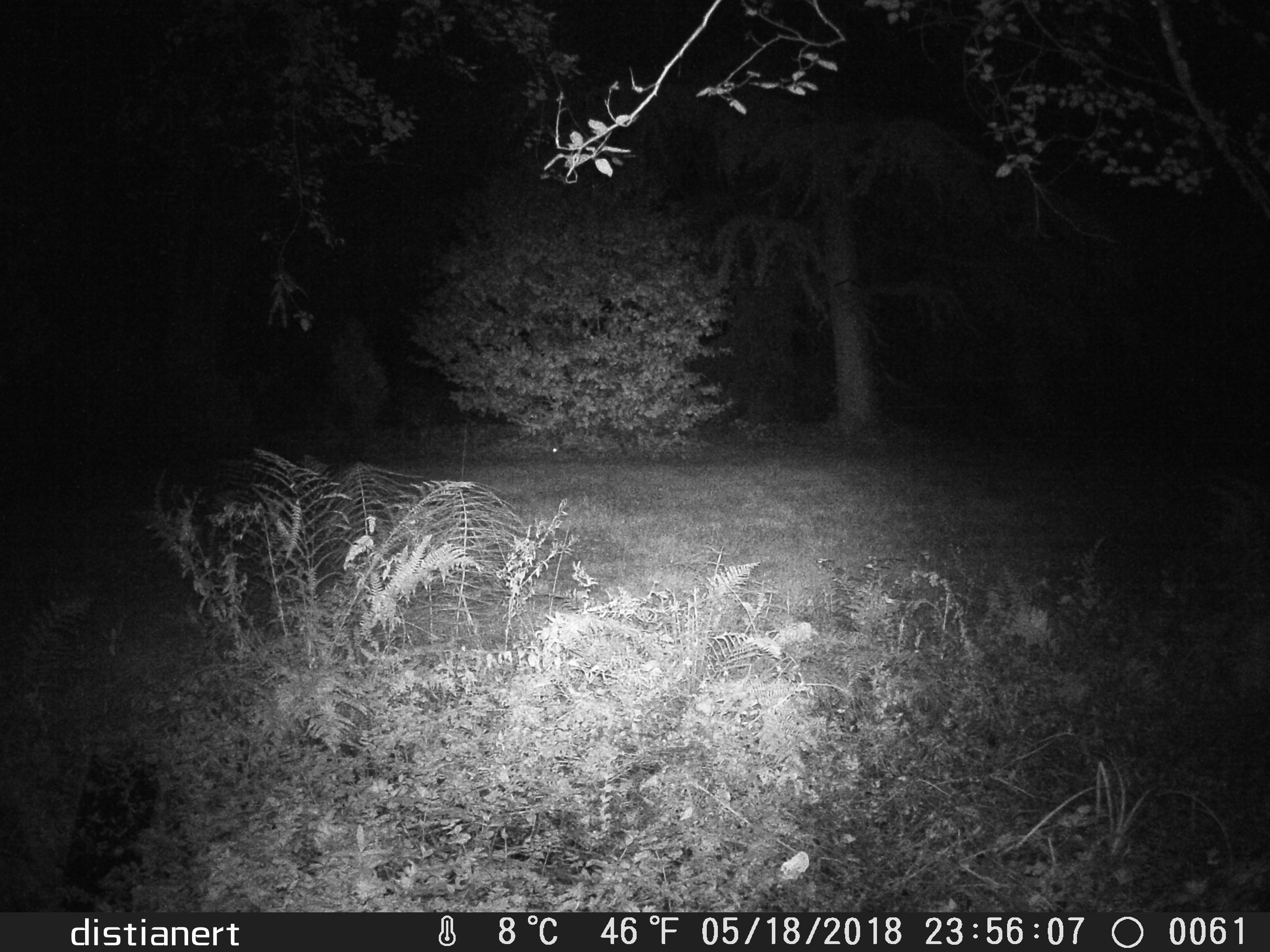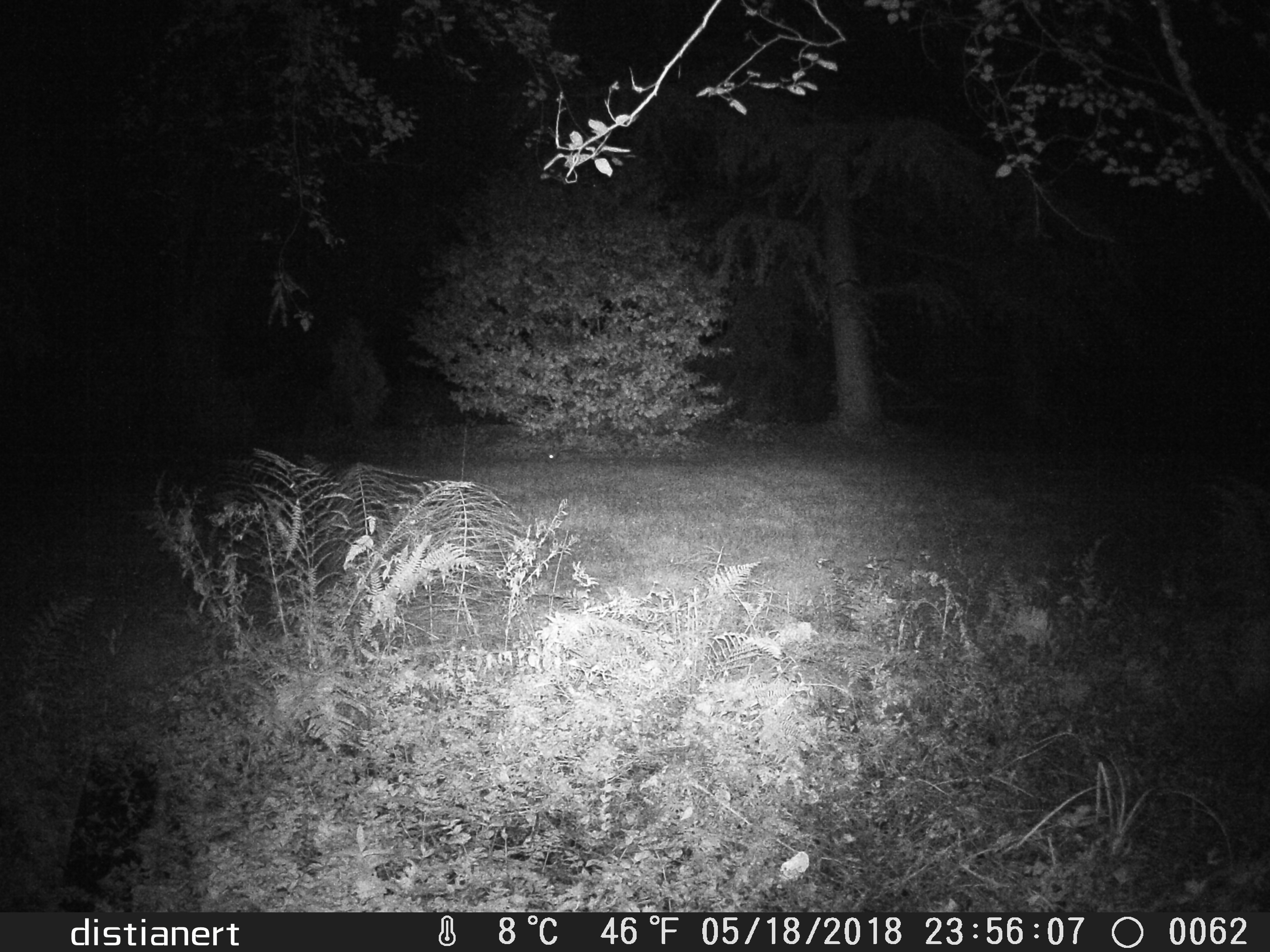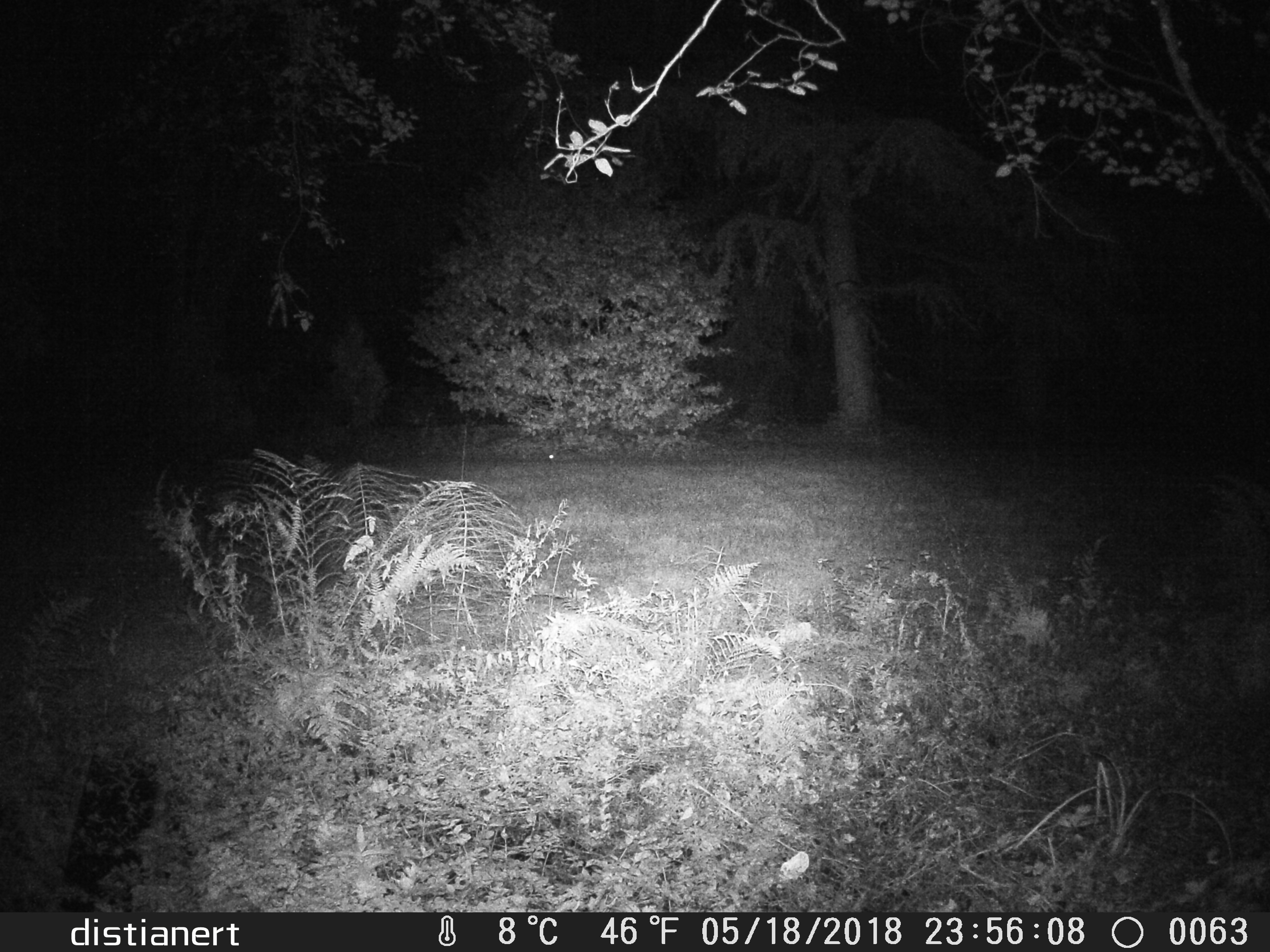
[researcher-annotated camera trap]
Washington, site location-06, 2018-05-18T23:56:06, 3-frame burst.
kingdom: Animalia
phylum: Chordata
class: Mammalia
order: Lagomorpha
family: Leporidae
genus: Sylvilagus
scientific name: Sylvilagus floridanus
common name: eastern cottontail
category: rabbit